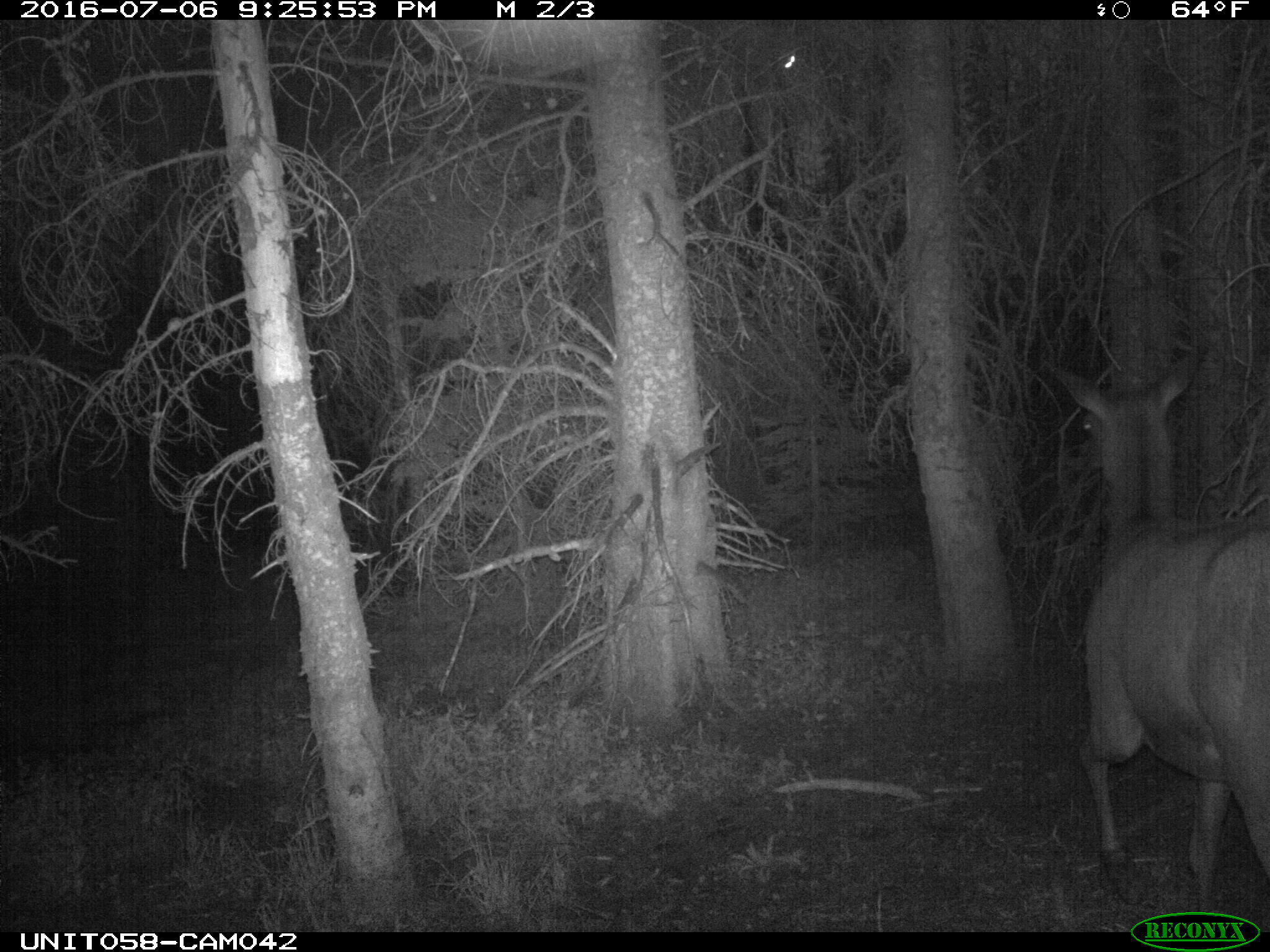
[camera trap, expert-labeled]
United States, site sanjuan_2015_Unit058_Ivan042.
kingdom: Animalia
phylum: Chordata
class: Mammalia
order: Artiodactyla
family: Cervidae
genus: Cervus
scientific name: Cervus elaphus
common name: red deer